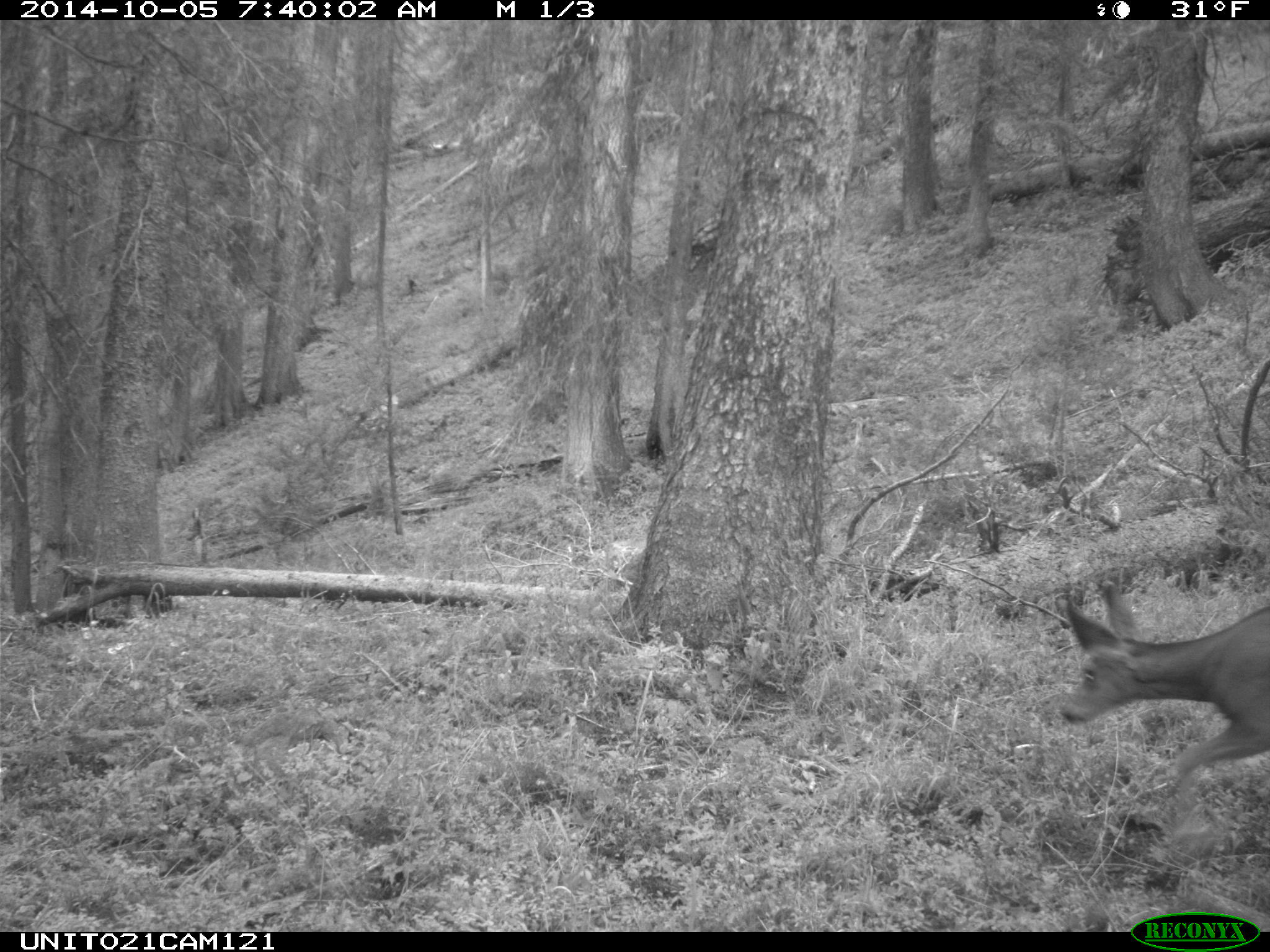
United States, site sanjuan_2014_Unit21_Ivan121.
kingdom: Animalia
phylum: Chordata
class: Mammalia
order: Artiodactyla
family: Cervidae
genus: Odocoileus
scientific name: Odocoileus hemionus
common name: mule deer